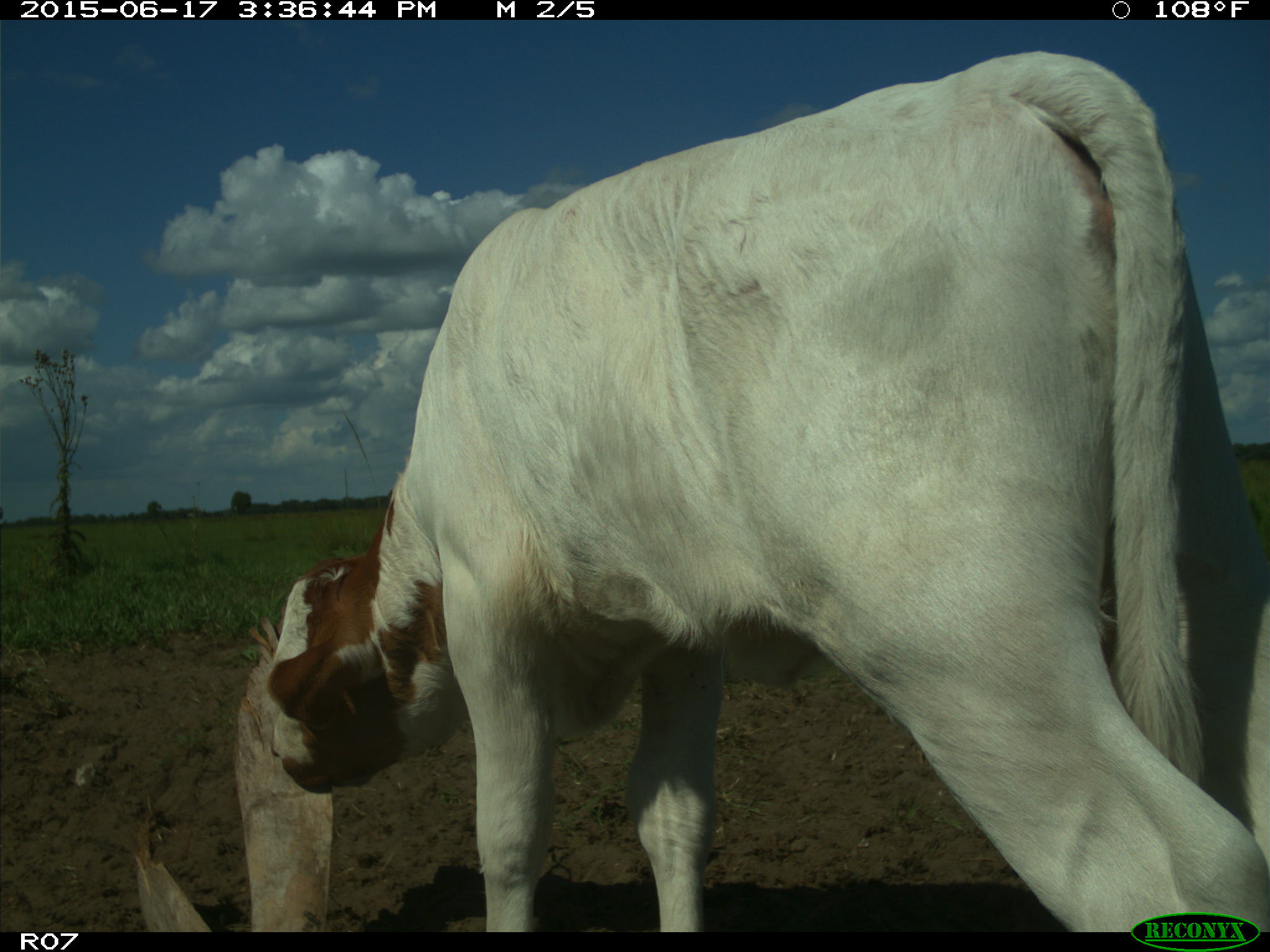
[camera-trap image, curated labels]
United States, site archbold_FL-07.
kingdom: Animalia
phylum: Chordata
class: Mammalia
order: Artiodactyla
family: Bovidae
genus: Bos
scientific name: Bos taurus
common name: domestic cow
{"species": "Bos taurus (domestic cow)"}